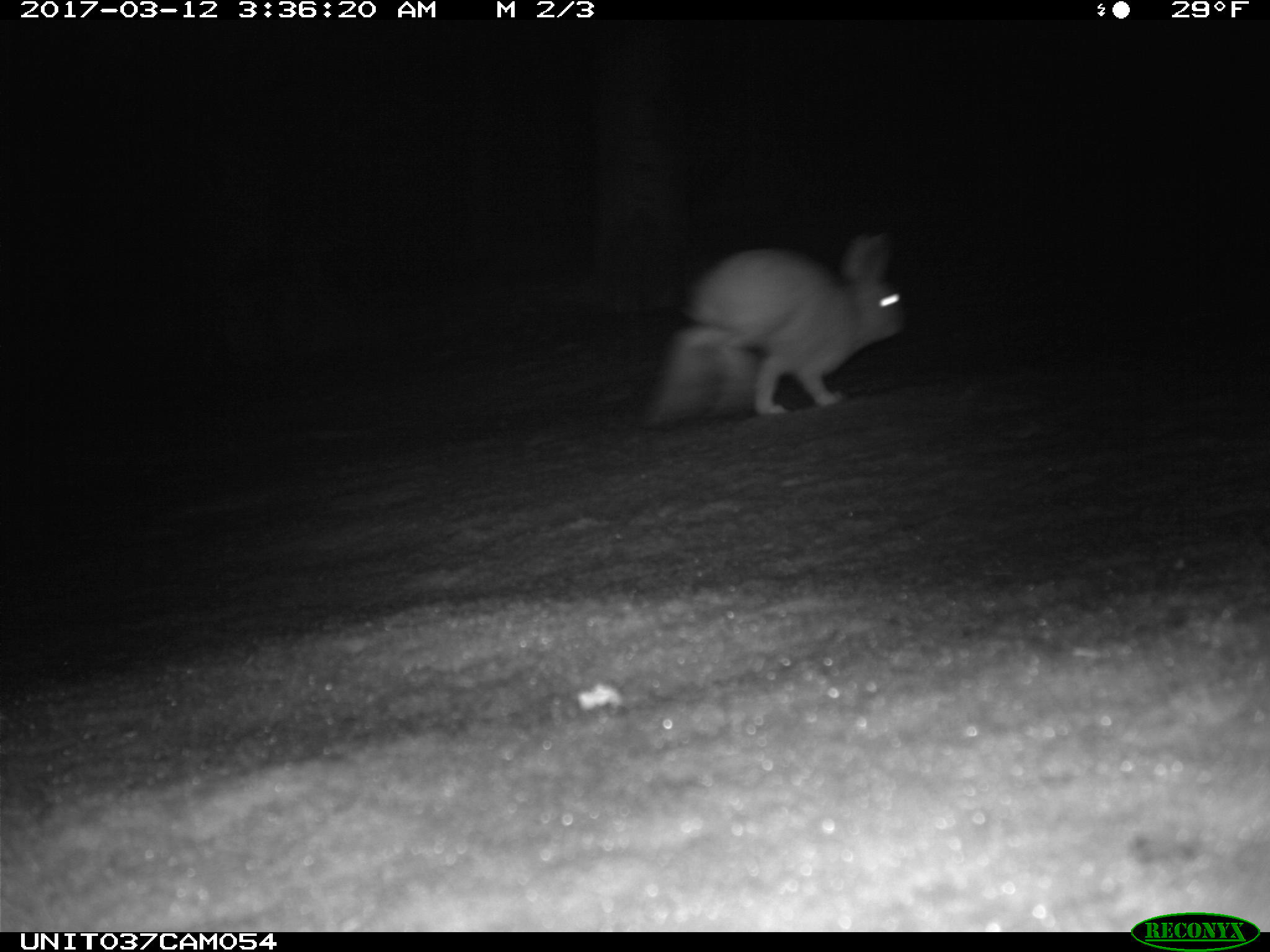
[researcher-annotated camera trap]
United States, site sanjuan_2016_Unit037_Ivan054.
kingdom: Animalia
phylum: Chordata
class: Mammalia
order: Lagomorpha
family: Leporidae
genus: Lepus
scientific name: Lepus americanus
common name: snowshoe hare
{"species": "Lepus americanus (snowshoe hare)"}